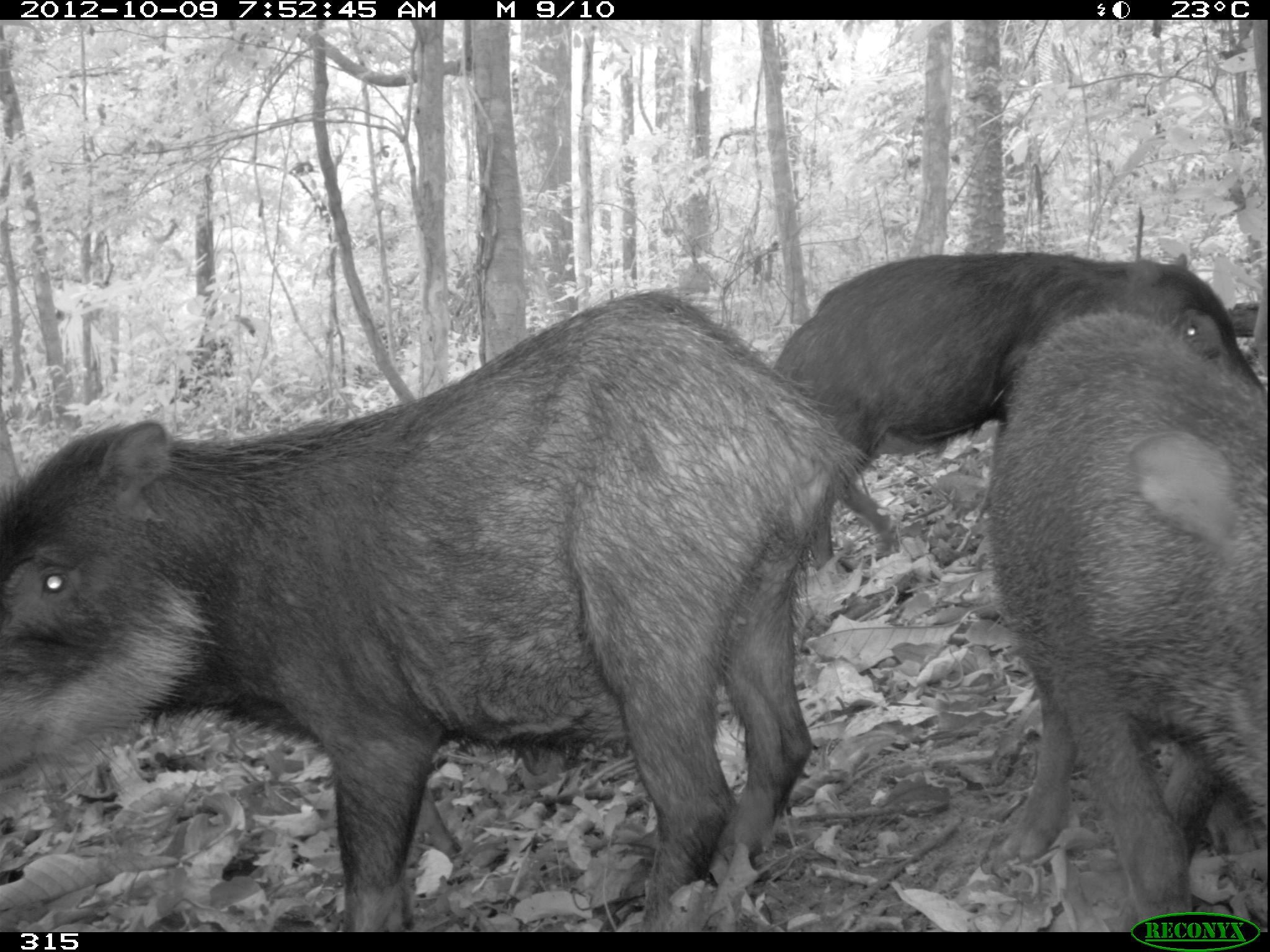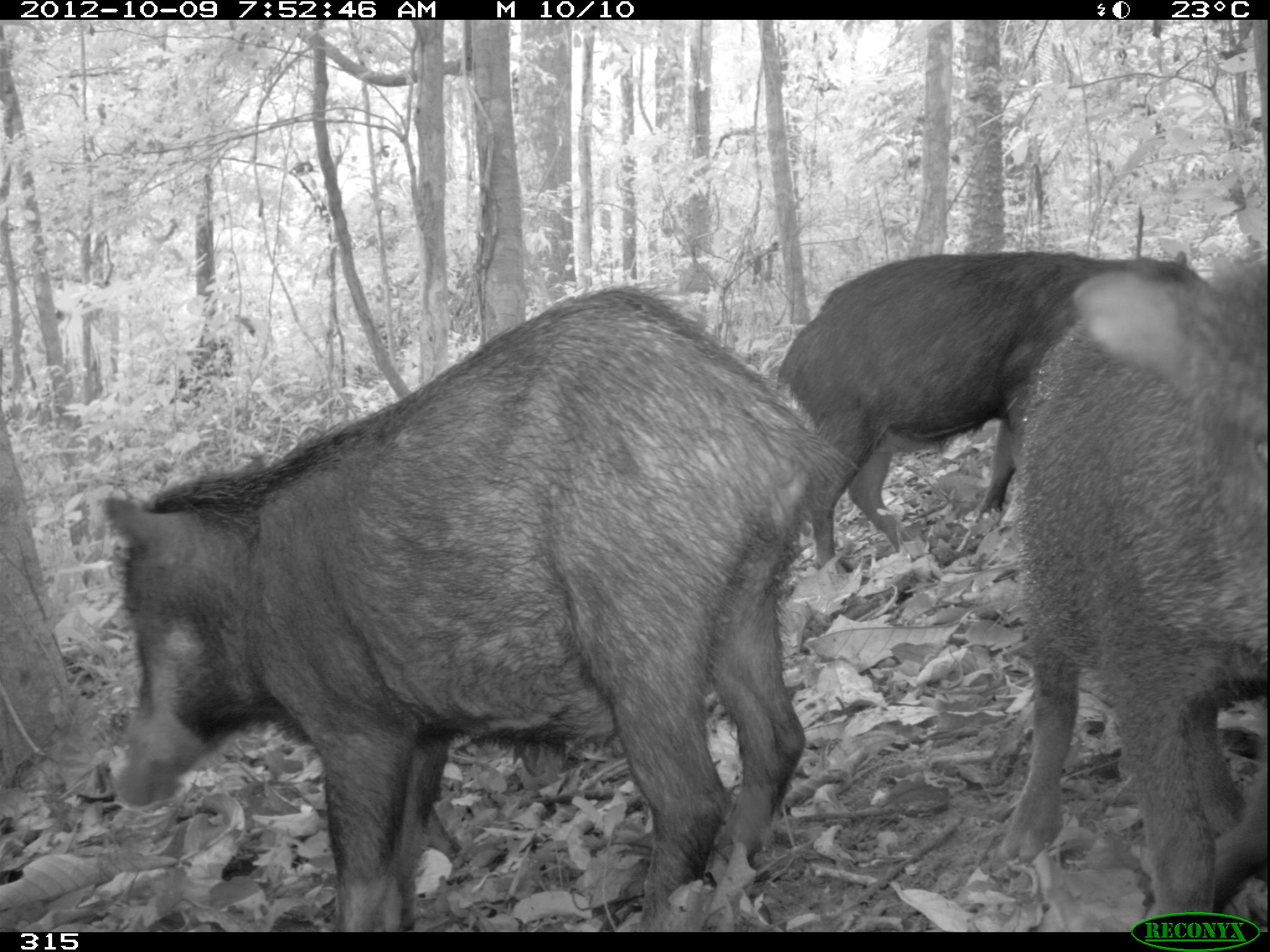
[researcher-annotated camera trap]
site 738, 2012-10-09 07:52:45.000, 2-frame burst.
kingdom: Animalia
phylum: Chordata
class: Mammalia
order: Artiodactyla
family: Tayassuidae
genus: Tayassu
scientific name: Tayassu pecari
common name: white-lipped peccary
Tayassu pecari (white-lipped peccary).